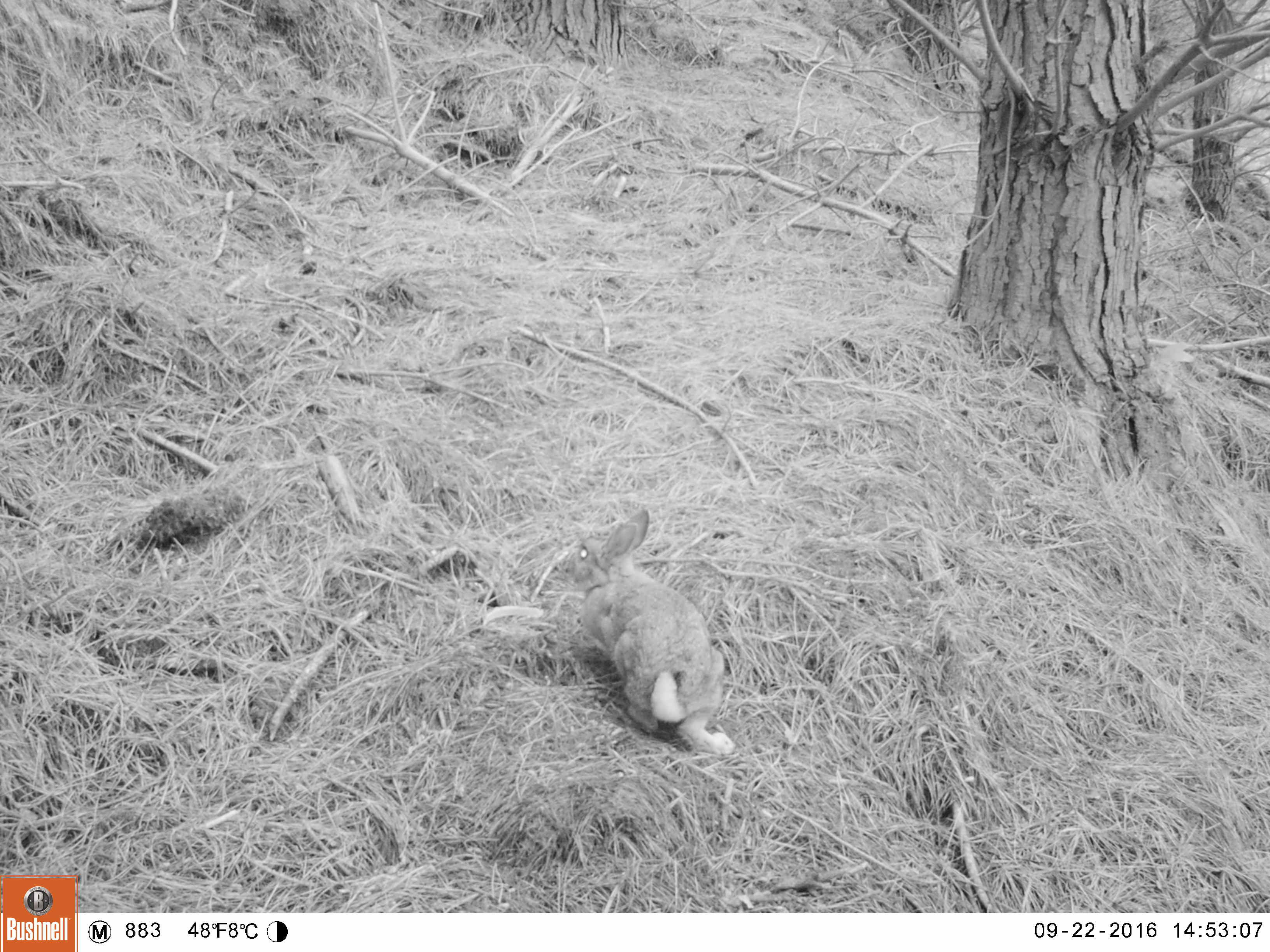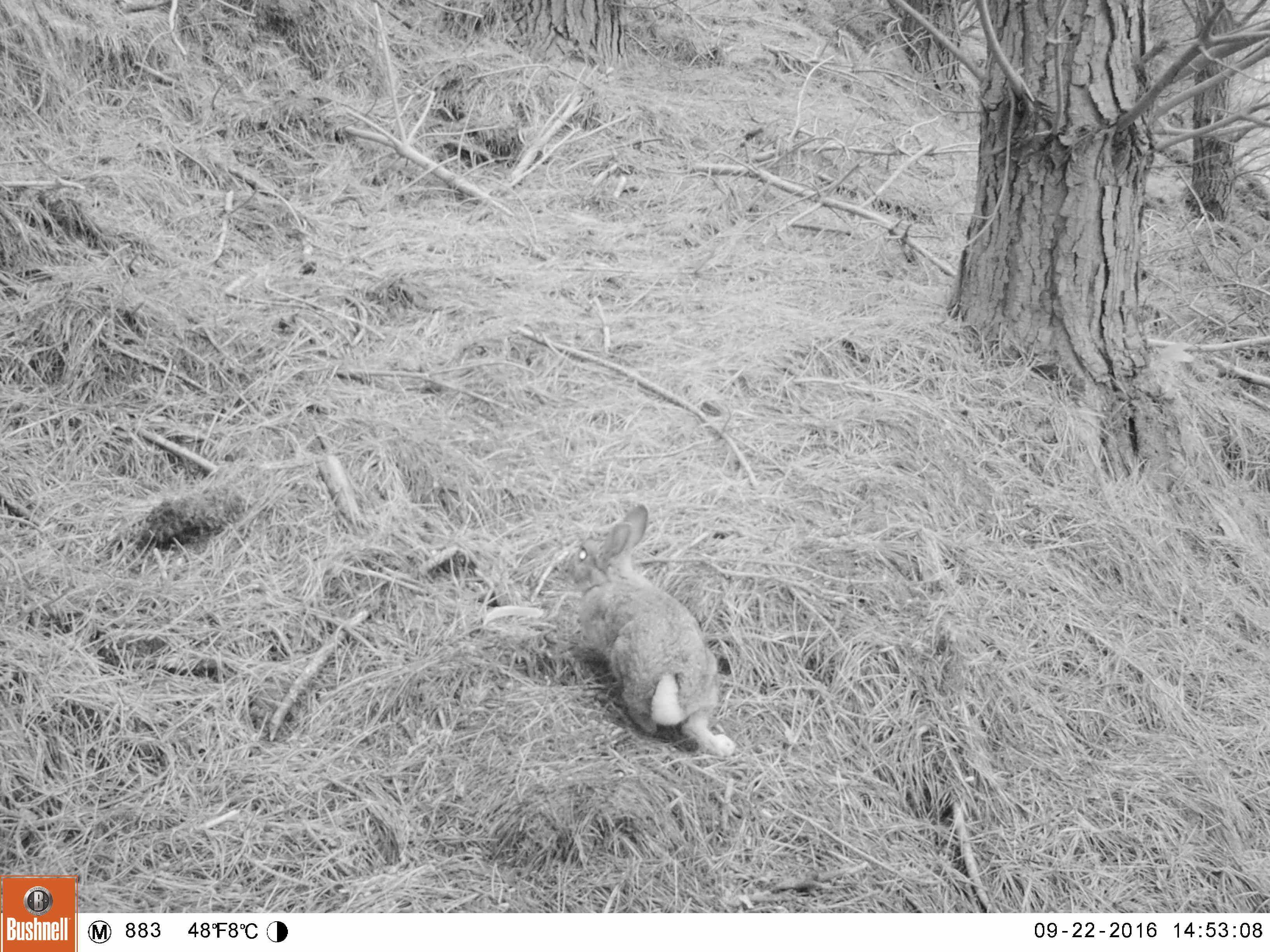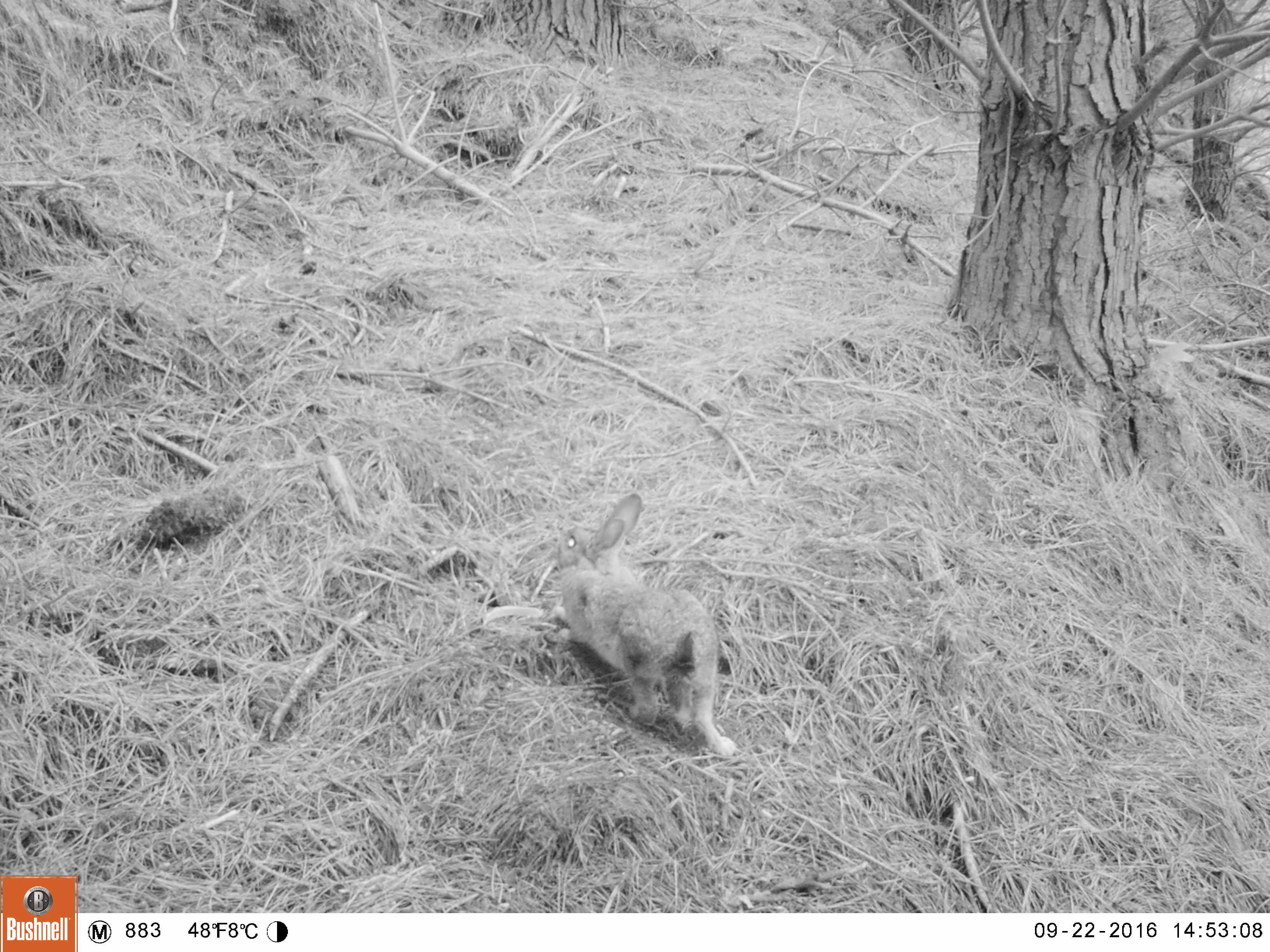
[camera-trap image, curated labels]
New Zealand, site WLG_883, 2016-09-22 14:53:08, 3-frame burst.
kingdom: Animalia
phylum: Chordata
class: Mammalia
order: Lagomorpha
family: Leporidae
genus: Oryctolagus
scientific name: Oryctolagus cuniculus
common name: european rabbit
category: rabbit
Rabbit (european rabbit) (Oryctolagus cuniculus).